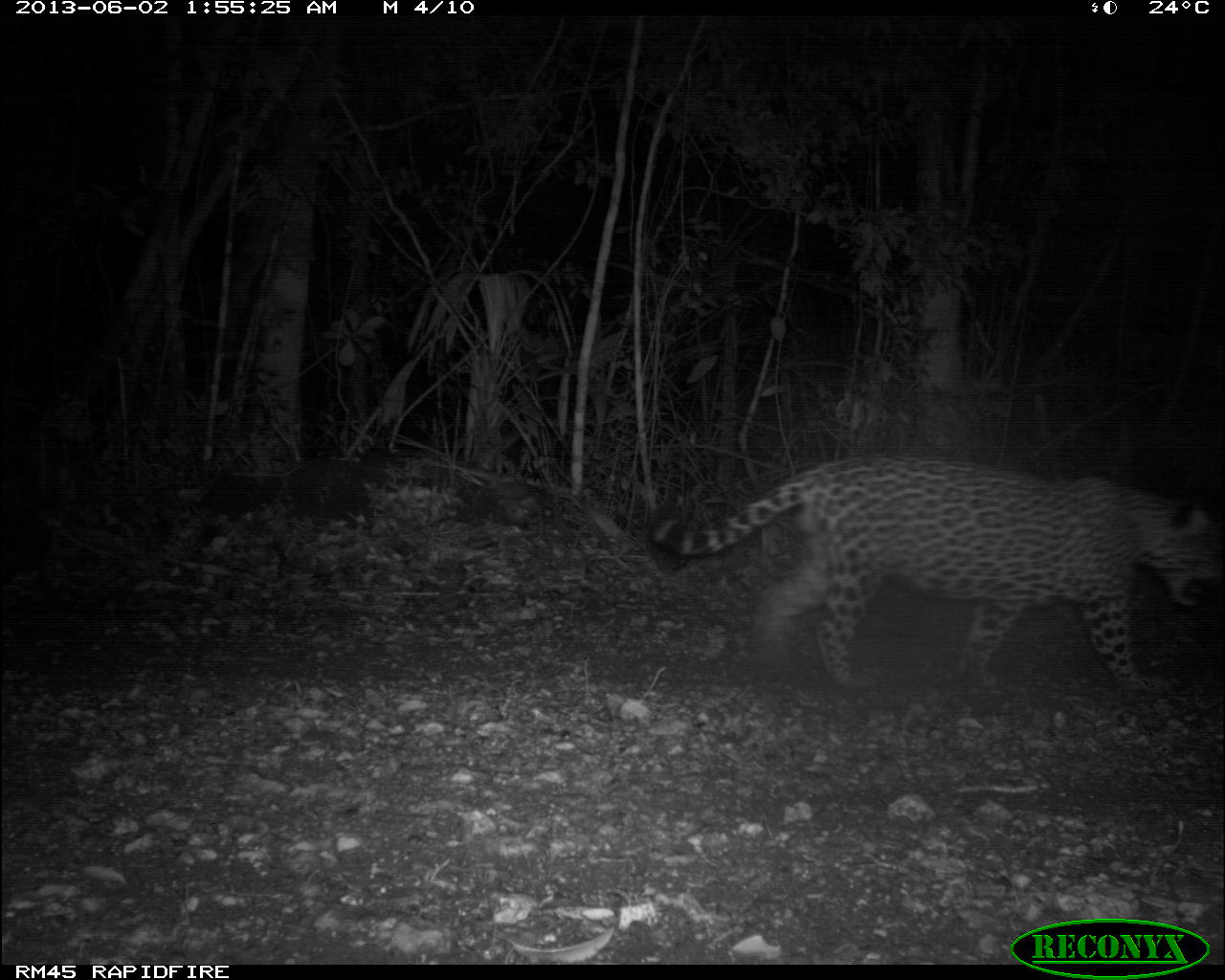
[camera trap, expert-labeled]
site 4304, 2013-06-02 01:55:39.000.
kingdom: Animalia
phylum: Chordata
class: Mammalia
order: Carnivora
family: Felidae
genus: Panthera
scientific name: Panthera onca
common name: jaguar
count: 1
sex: male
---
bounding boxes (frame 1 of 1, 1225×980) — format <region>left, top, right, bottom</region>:
panthera onca: <region>642, 446, 1222, 690</region>